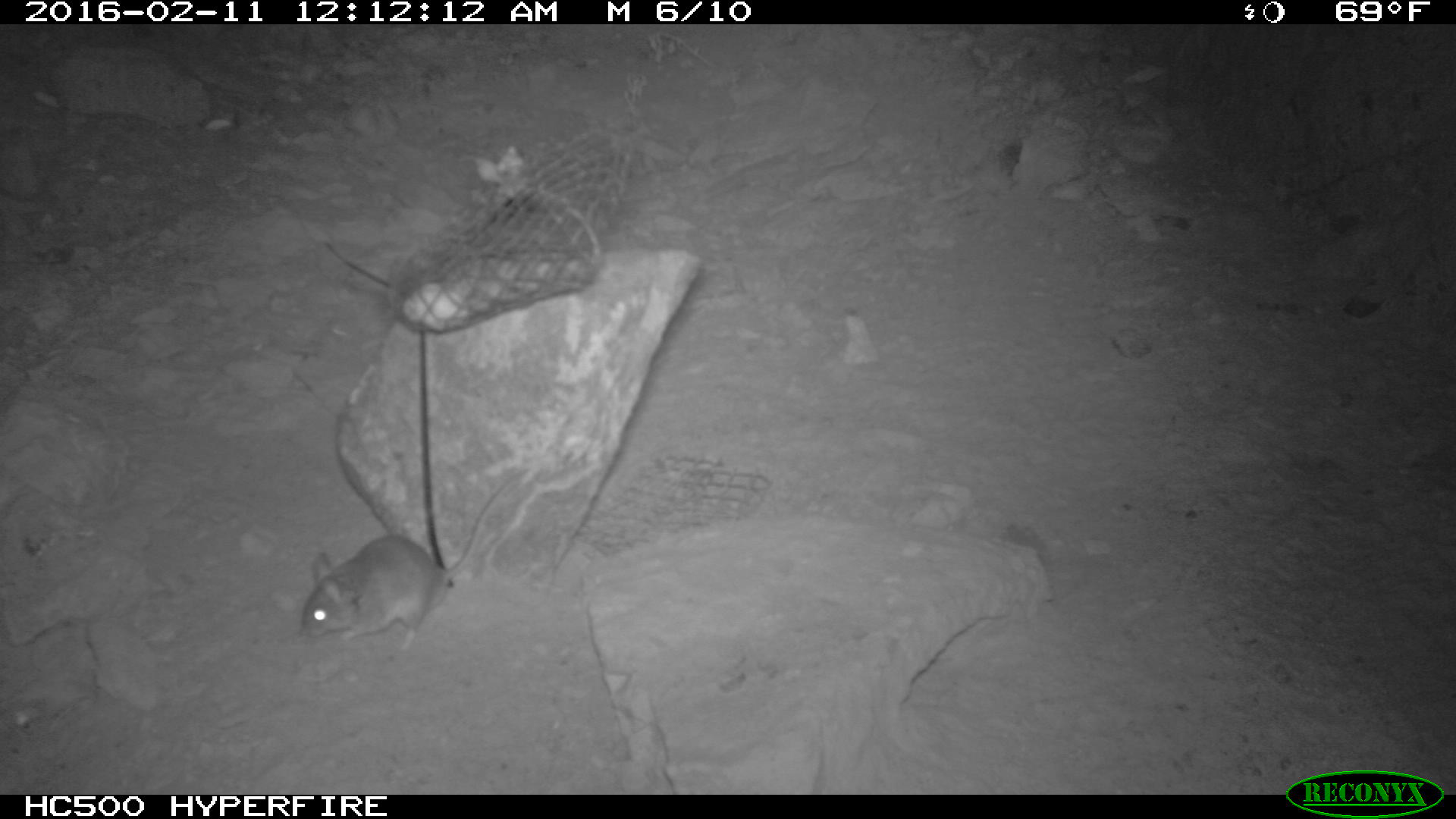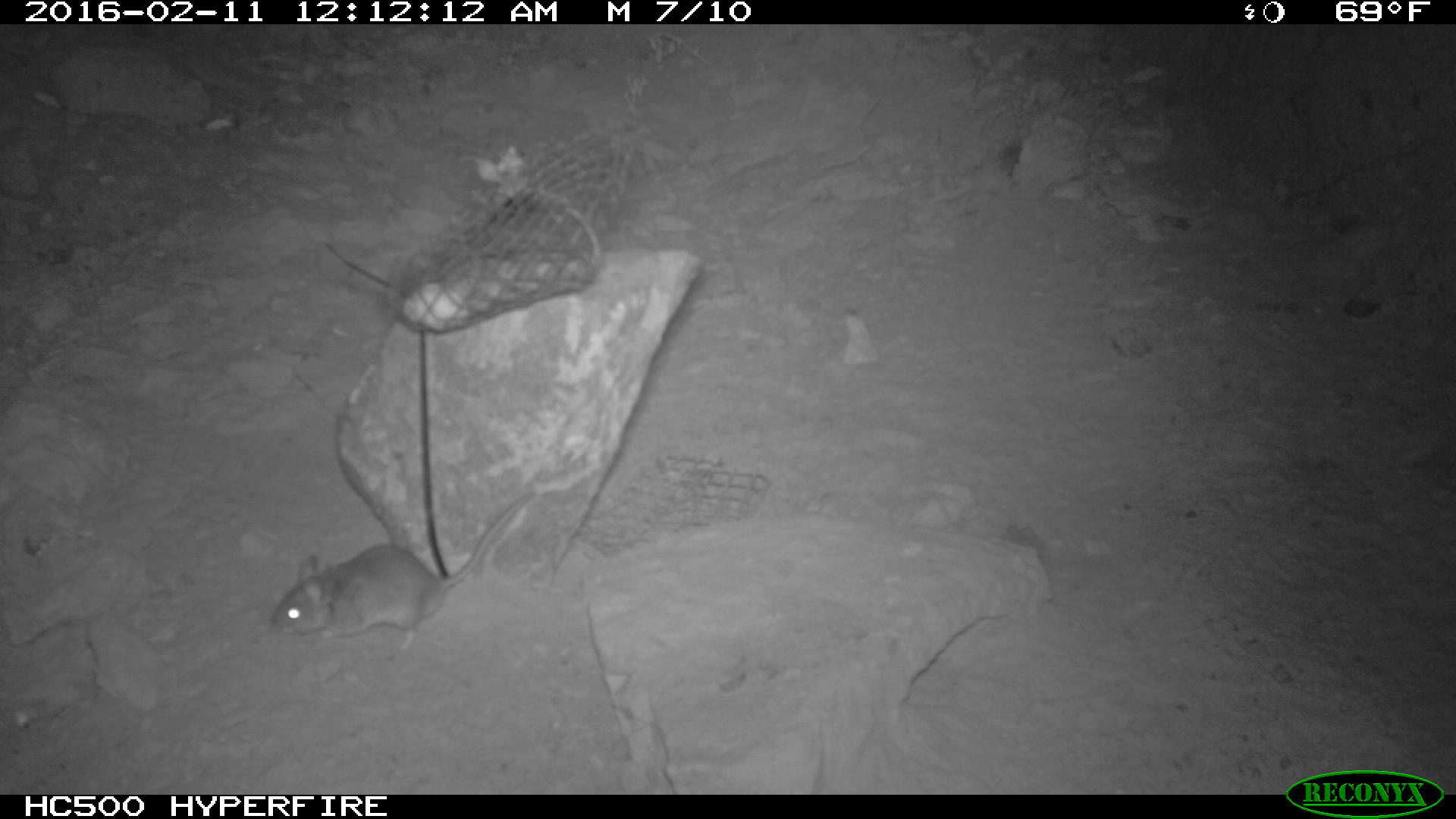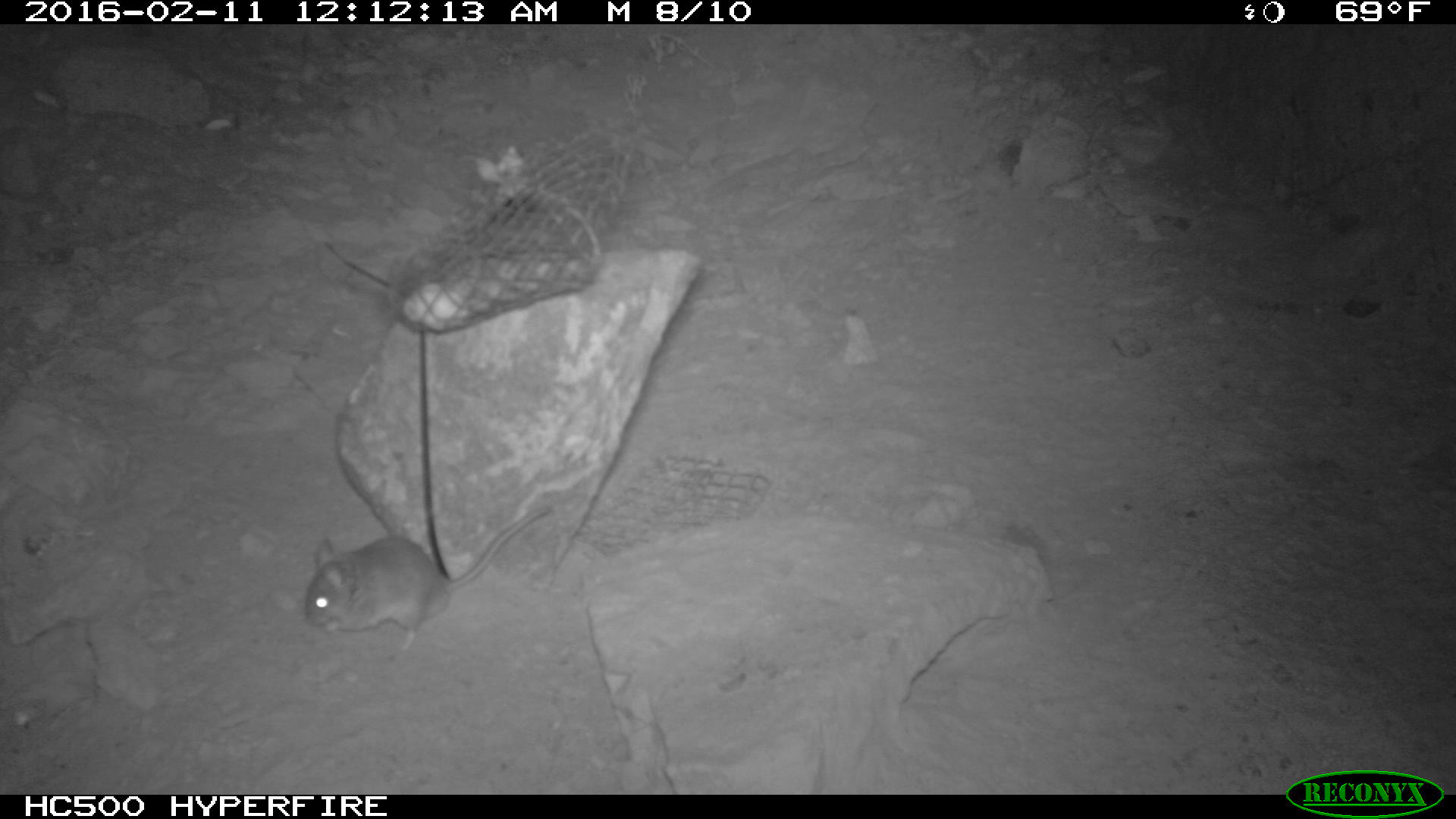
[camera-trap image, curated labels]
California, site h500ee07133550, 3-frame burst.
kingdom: Animalia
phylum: Chordata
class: Mammalia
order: Rodentia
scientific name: Rodentia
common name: rodent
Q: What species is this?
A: Rodent (Rodentia).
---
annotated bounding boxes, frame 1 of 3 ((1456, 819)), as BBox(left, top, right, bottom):
rodent: BBox(297, 469, 524, 650)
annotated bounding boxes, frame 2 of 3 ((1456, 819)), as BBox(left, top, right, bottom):
rodent: BBox(263, 493, 529, 661)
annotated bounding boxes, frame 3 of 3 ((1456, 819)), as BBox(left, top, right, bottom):
rodent: BBox(300, 504, 549, 652)